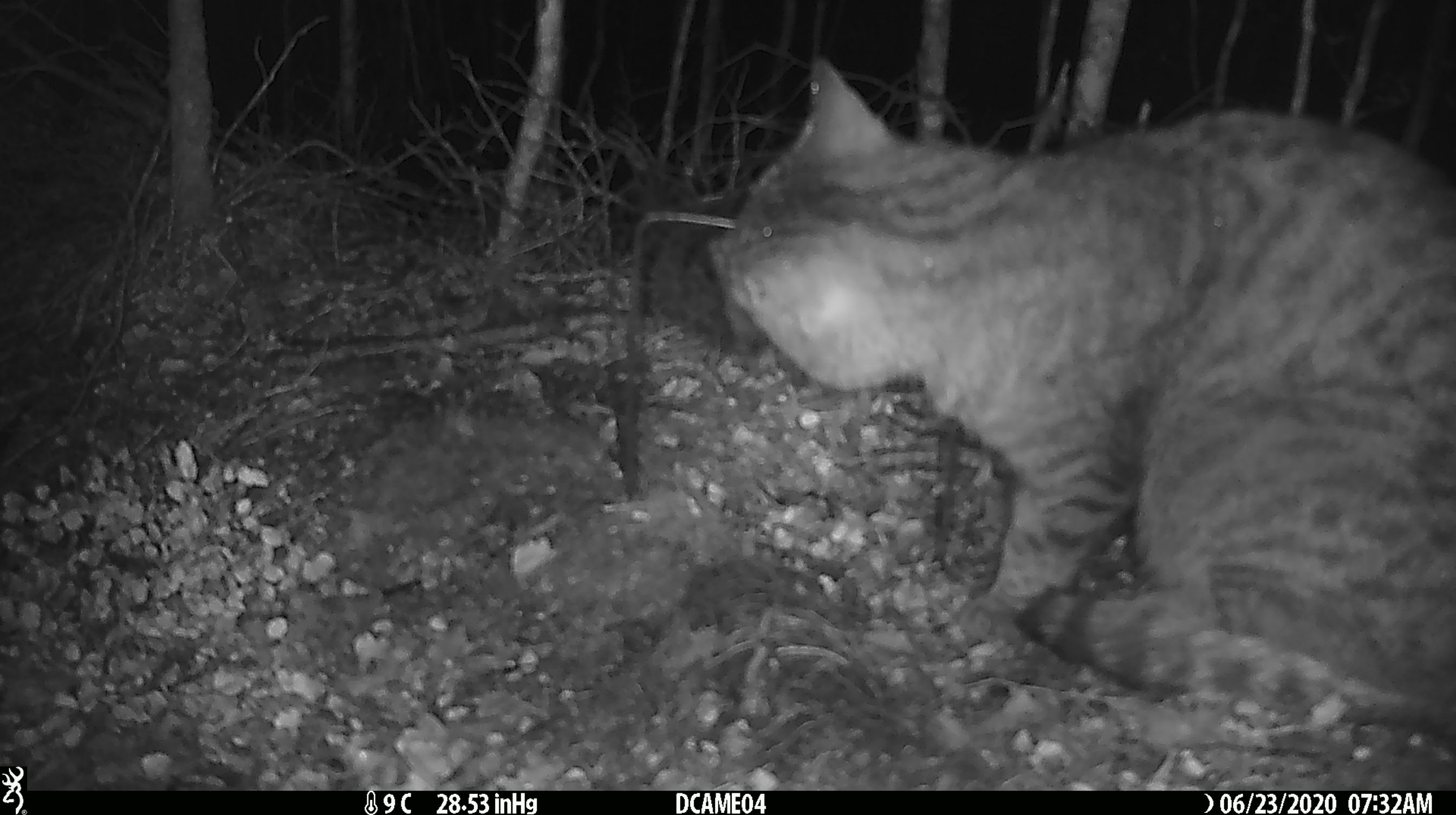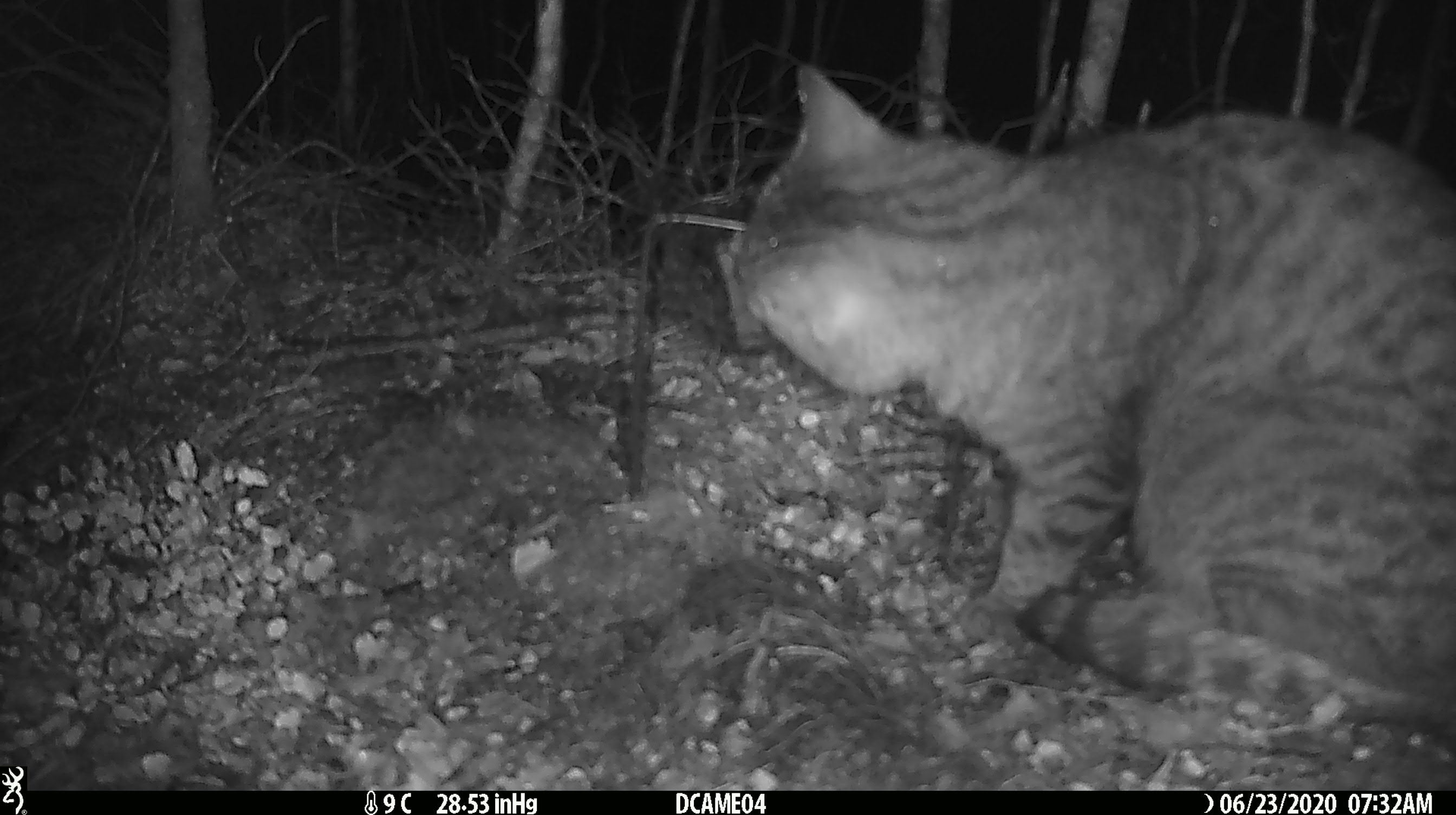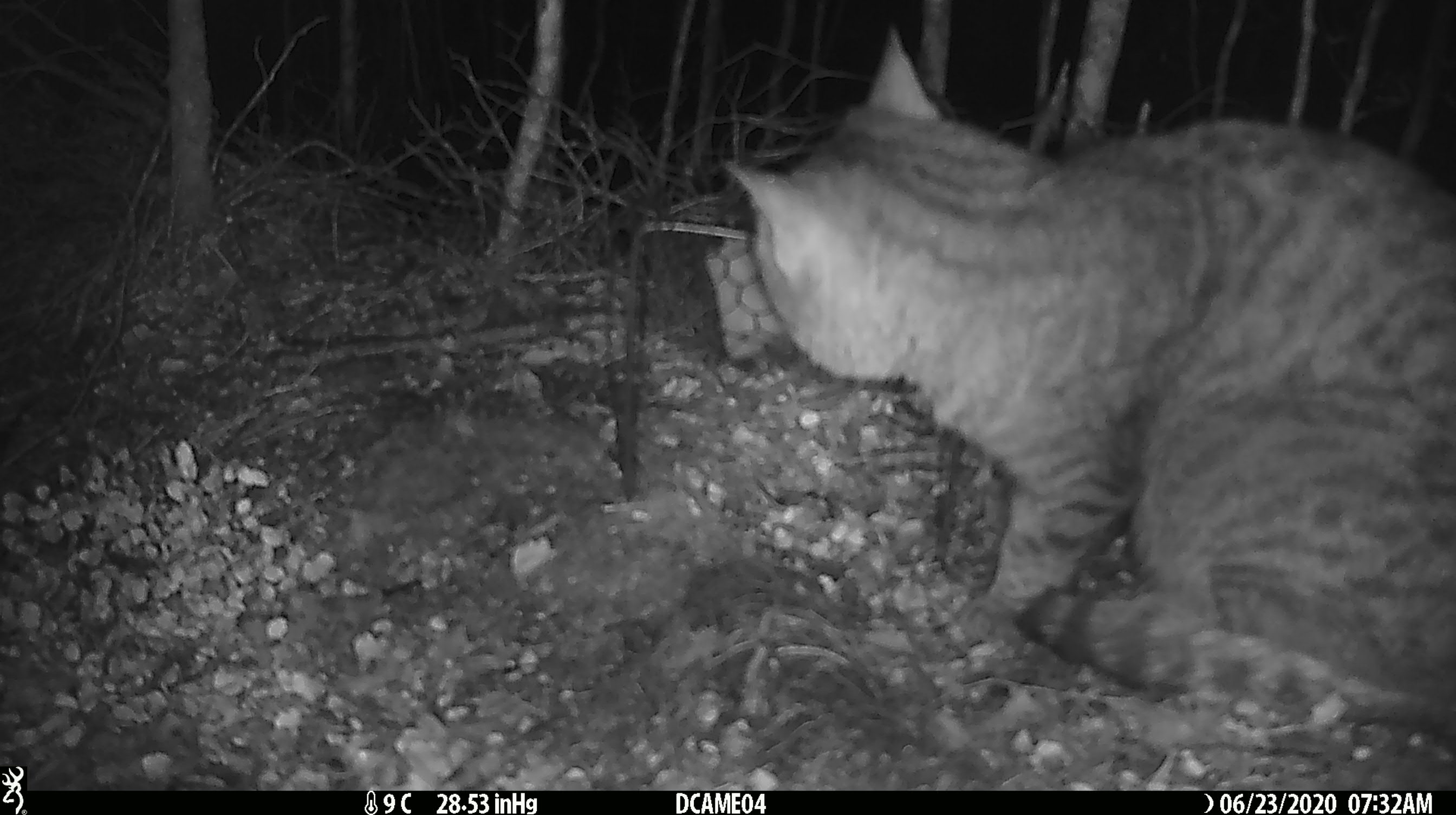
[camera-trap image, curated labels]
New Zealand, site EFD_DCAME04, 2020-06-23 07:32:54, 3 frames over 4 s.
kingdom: Animalia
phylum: Chordata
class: Mammalia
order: Carnivora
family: Felidae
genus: Felis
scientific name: Felis catus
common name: domestic cat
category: cat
Cat (domestic cat) (Felis catus).